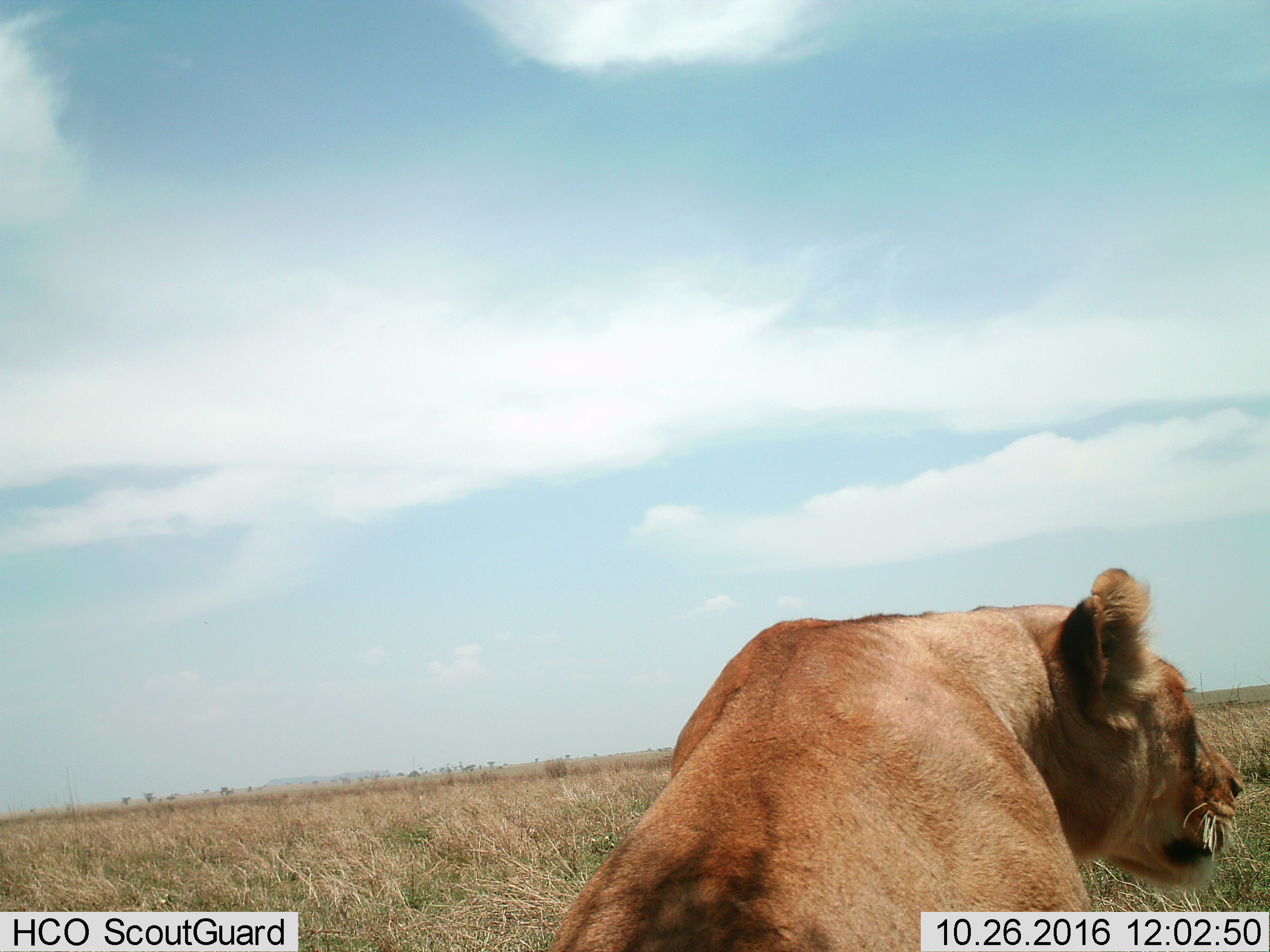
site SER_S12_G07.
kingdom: Animalia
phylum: Chordata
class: Mammalia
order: Carnivora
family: Felidae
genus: Panthera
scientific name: Panthera leo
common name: lion female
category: lionfemale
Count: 1.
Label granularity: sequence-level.